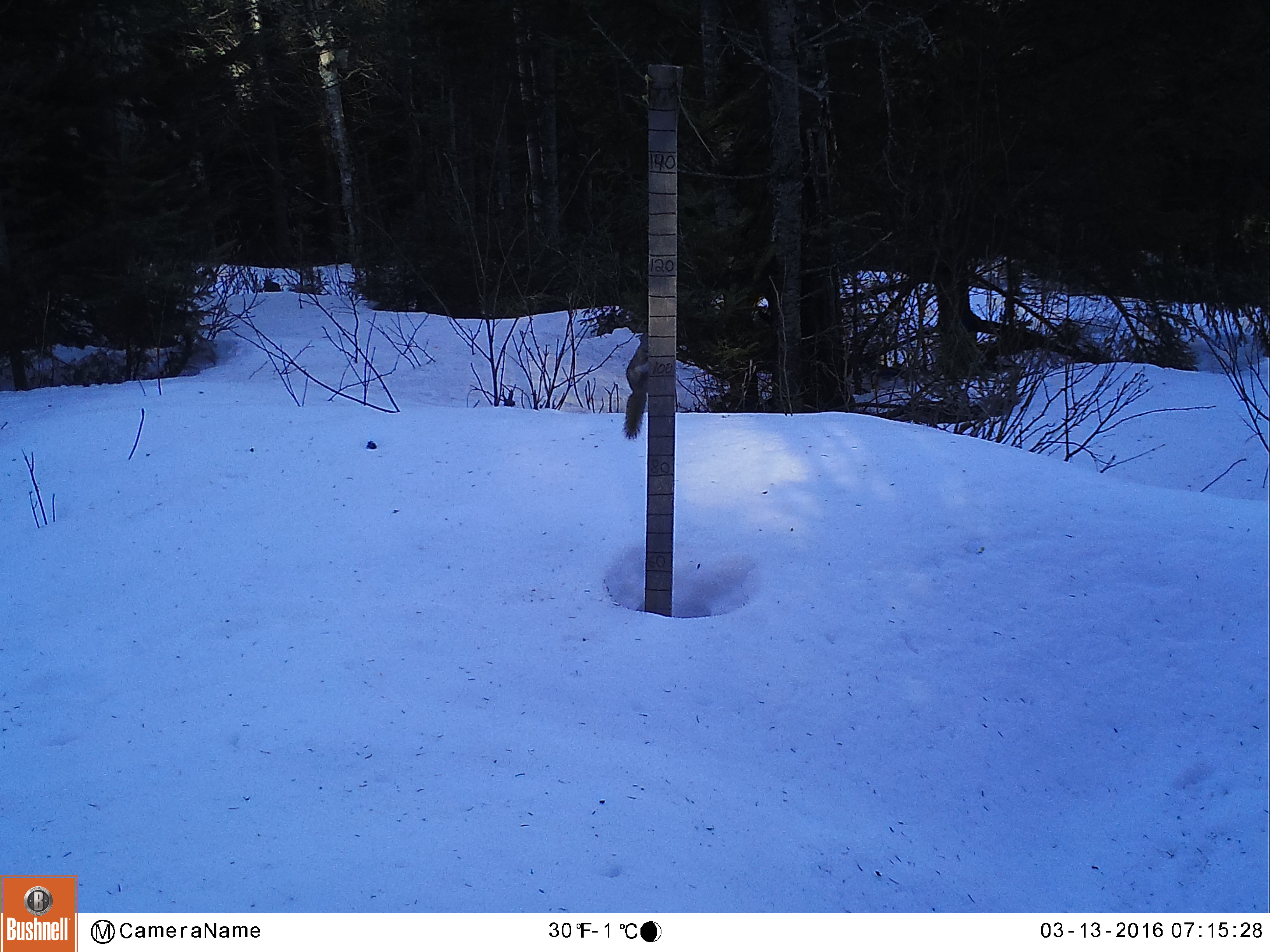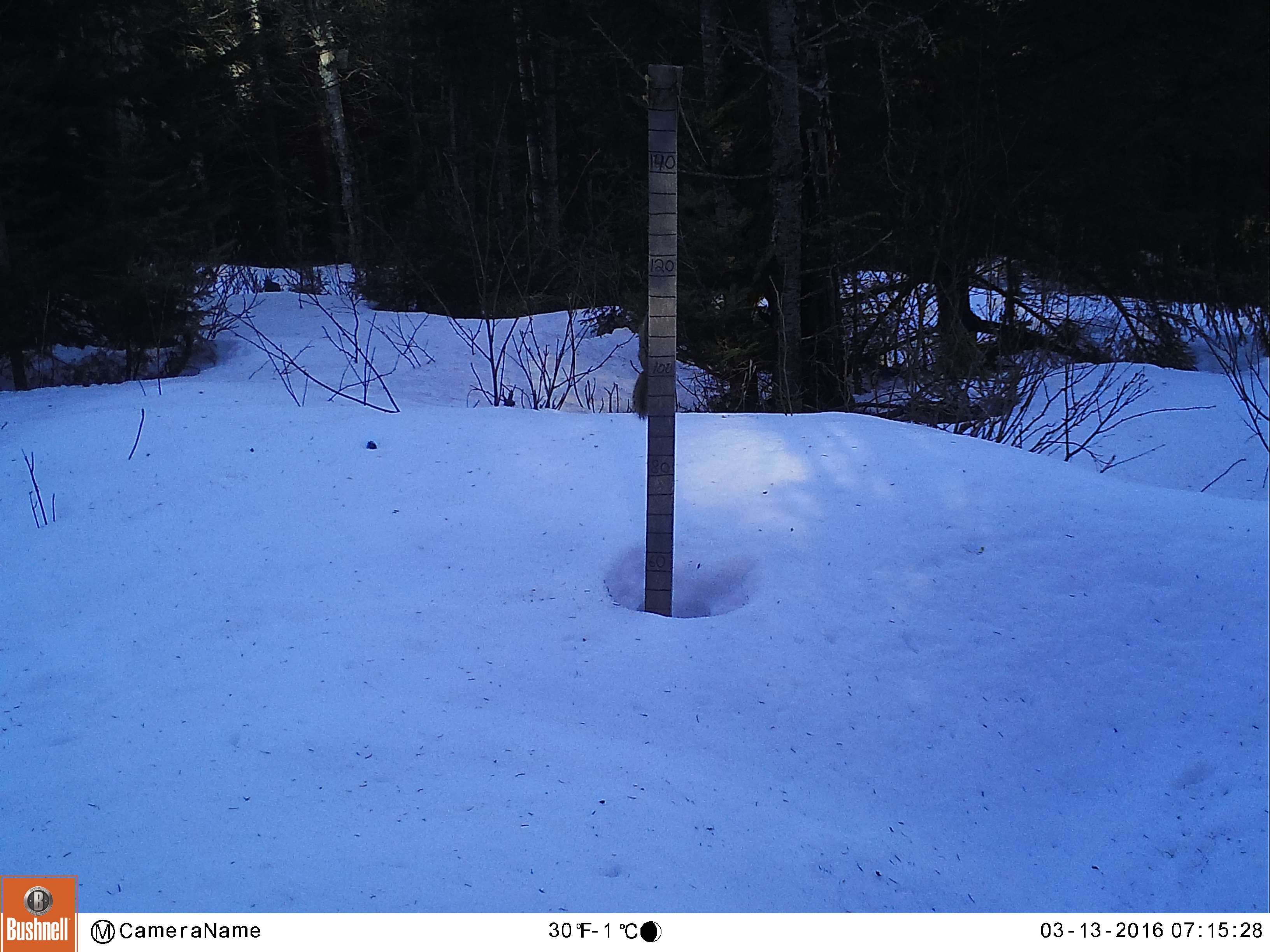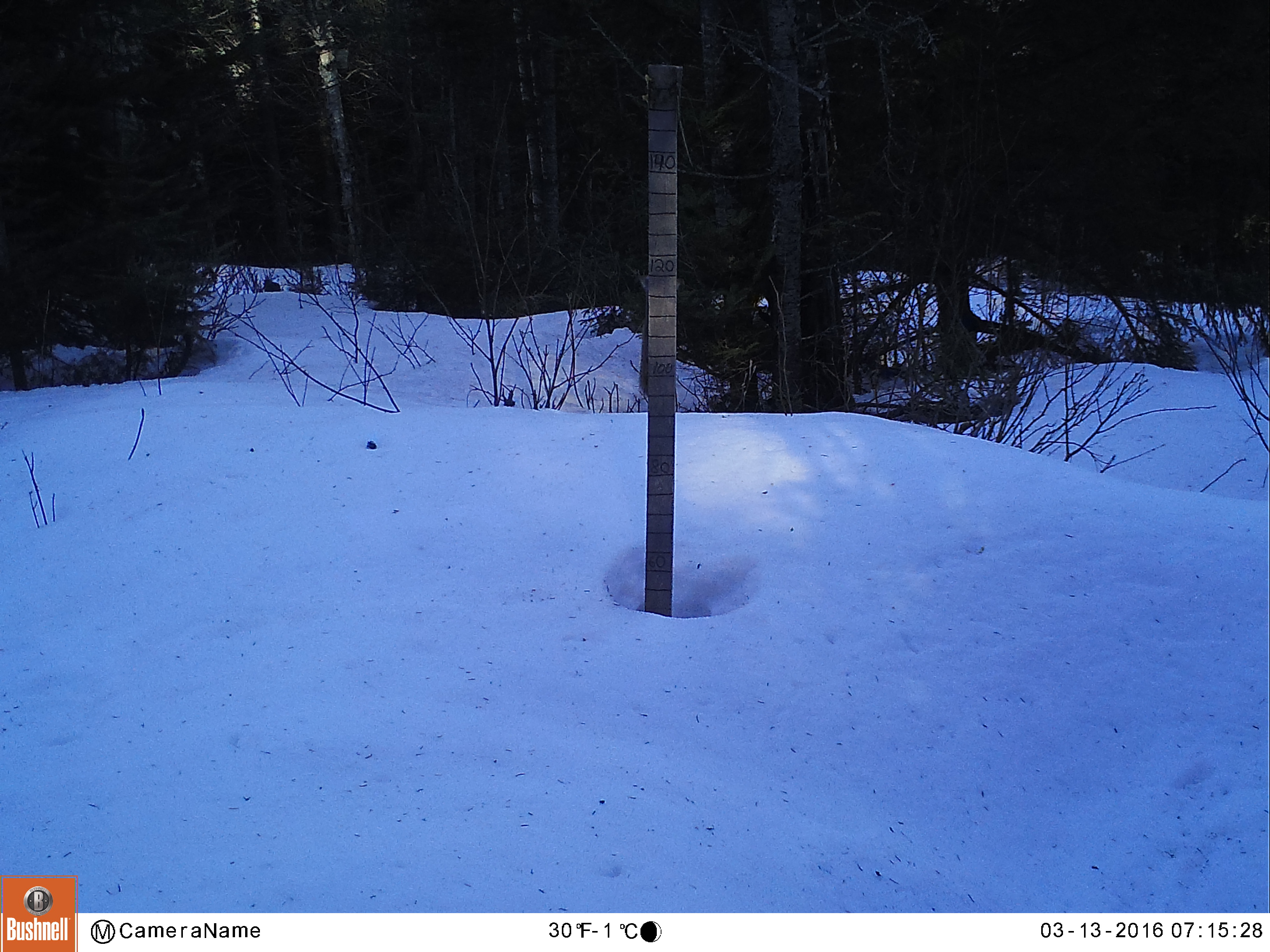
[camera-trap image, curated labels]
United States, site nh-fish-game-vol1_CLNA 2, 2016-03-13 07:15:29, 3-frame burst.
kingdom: Animalia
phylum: Chordata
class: Mammalia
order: Rodentia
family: Sciuridae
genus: Tamiasciurus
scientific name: Tamiasciurus hudsonicus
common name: red squirrel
Red squirrel (Tamiasciurus hudsonicus).